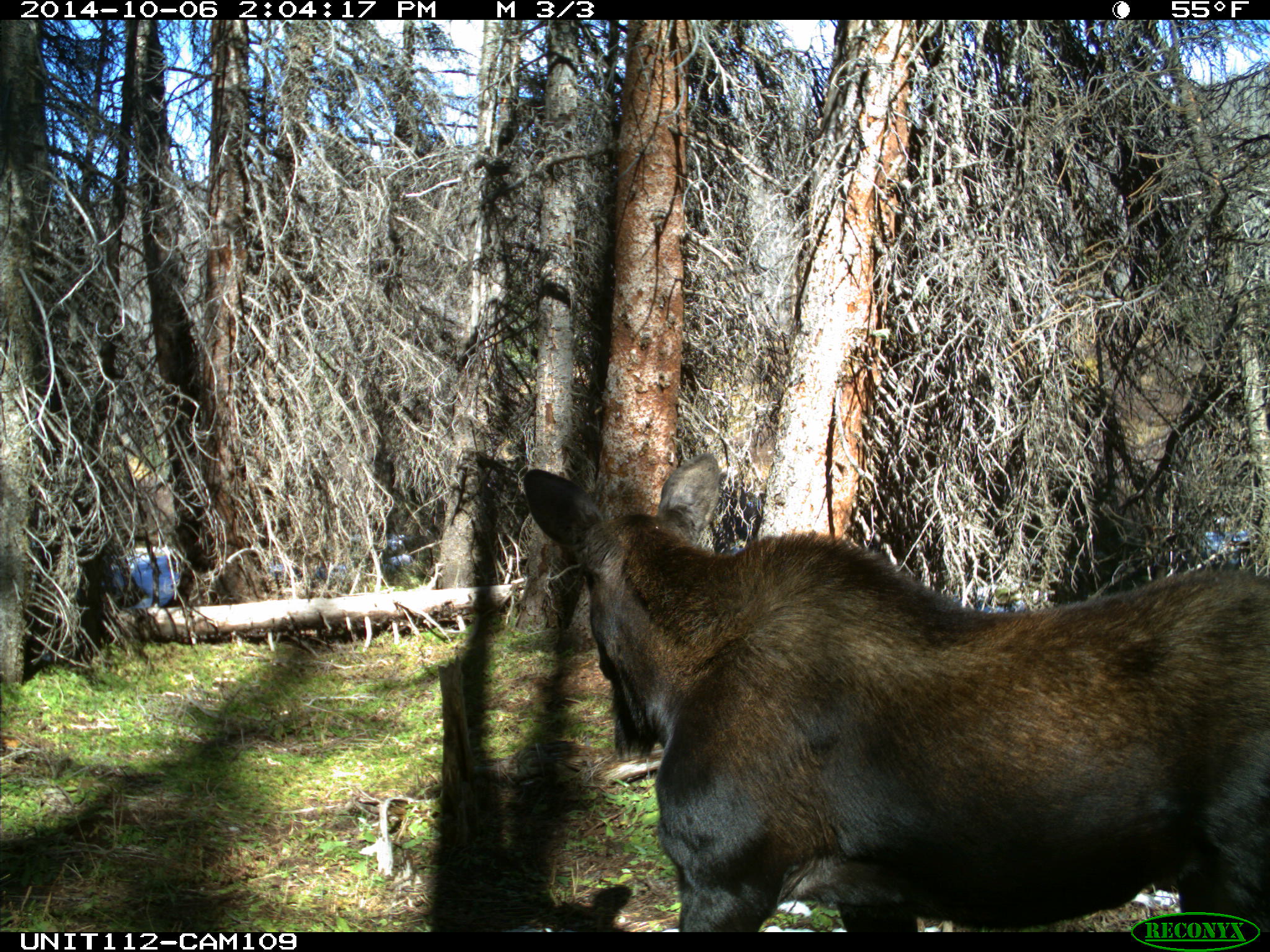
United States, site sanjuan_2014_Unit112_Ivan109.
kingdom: Animalia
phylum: Chordata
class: Mammalia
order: Artiodactyla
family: Cervidae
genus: Alces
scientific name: Alces alces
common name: moose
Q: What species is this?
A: Alces alces (moose).